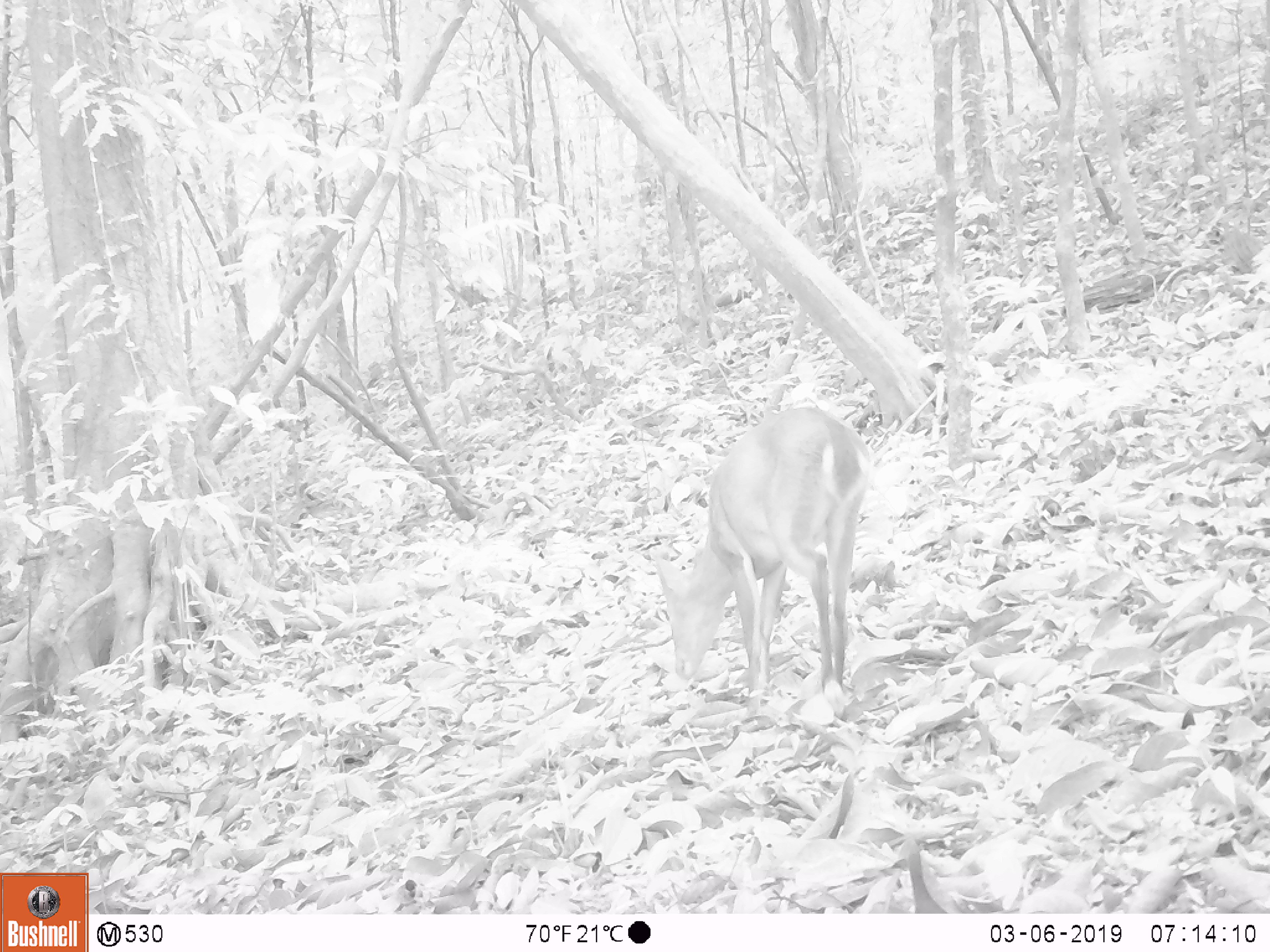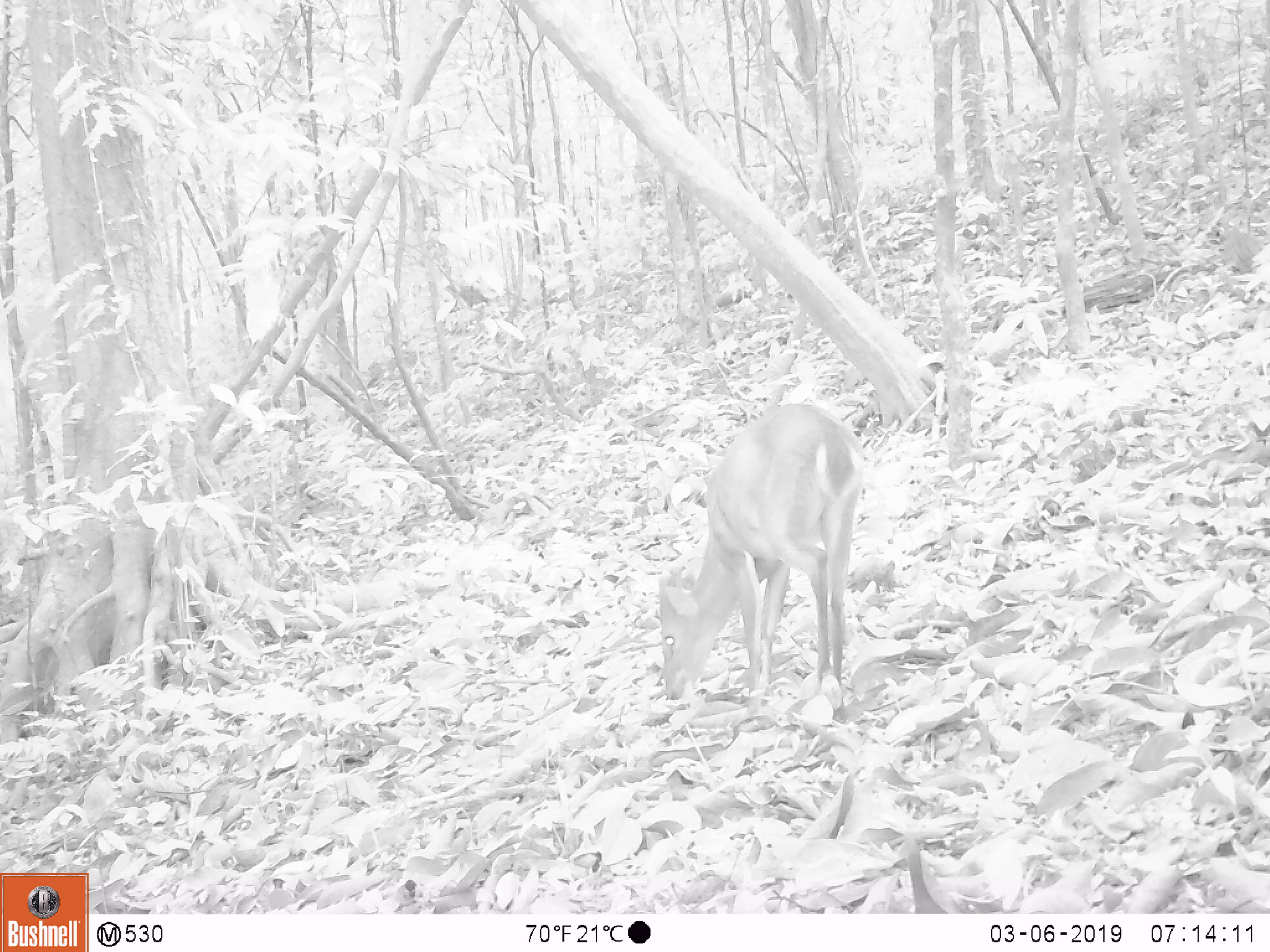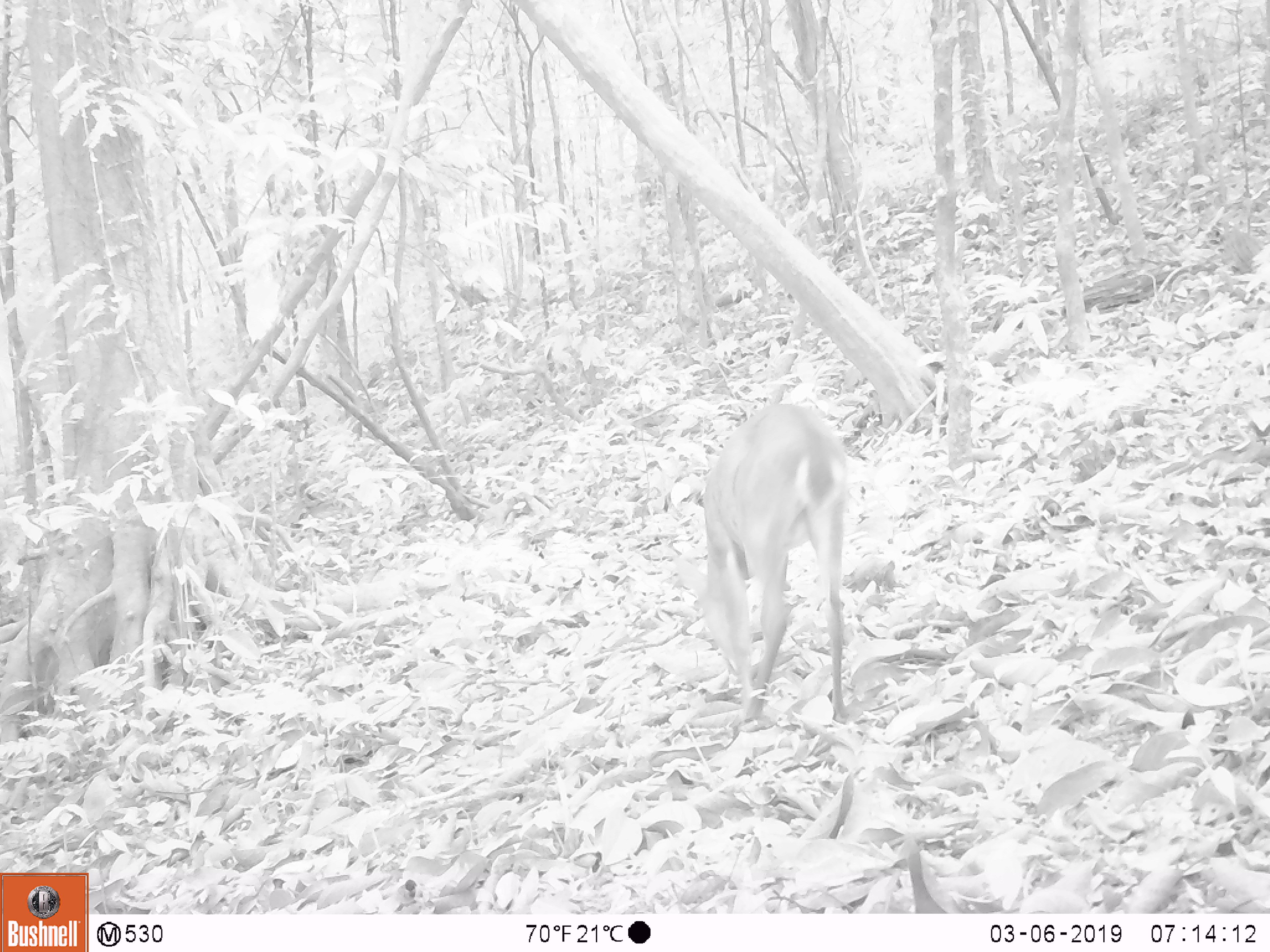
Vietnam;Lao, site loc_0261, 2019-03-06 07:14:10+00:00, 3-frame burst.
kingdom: Animalia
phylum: Chordata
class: Mammalia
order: Artiodactyla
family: Cervidae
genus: Muntiacus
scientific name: Muntiacus vuquangensis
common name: large-antlered muntjac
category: large antlered muntjac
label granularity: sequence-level